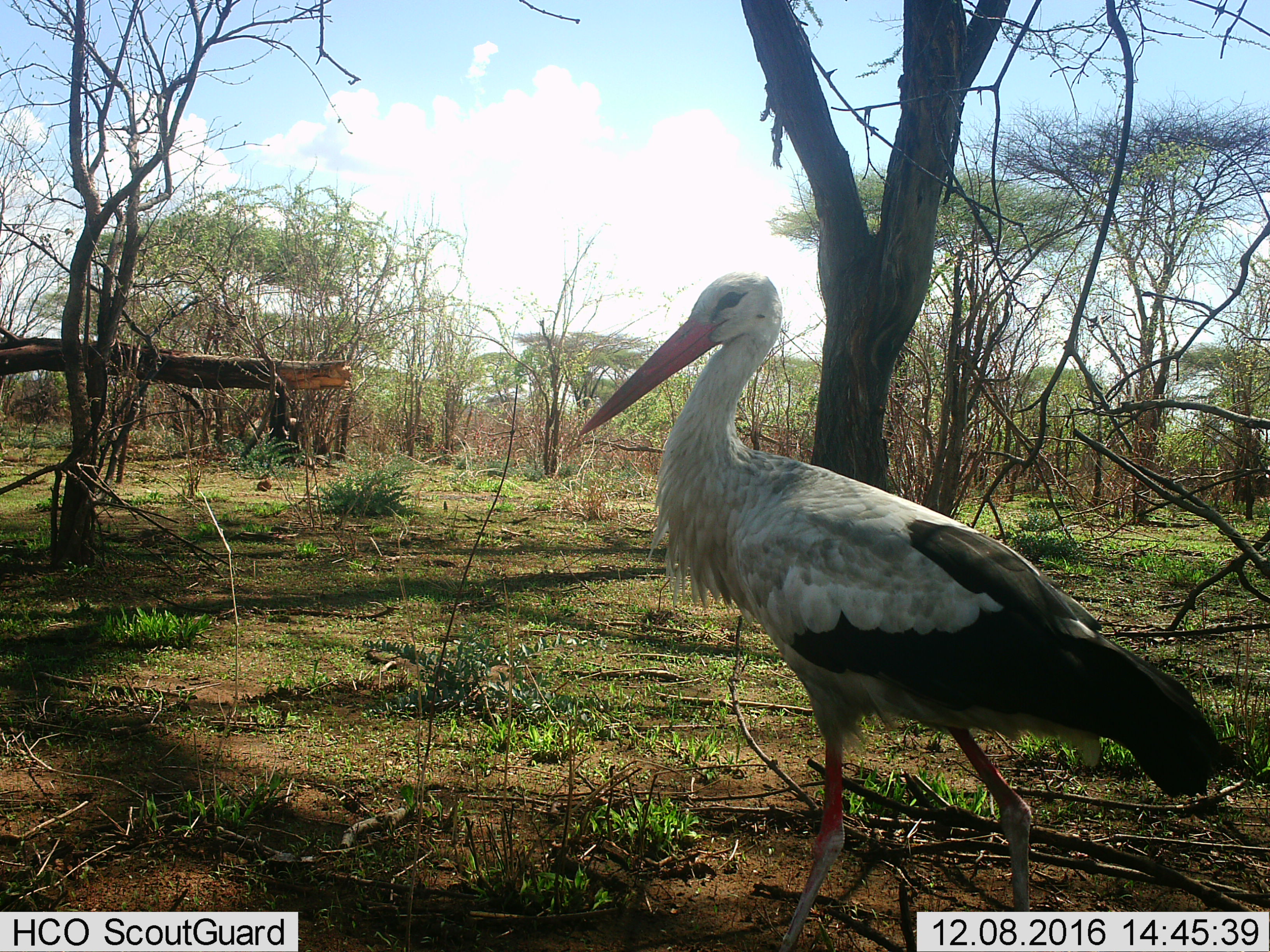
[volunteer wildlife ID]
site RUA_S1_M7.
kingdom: Animalia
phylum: Chordata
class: Aves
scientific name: Aves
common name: bird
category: birdother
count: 1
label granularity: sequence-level